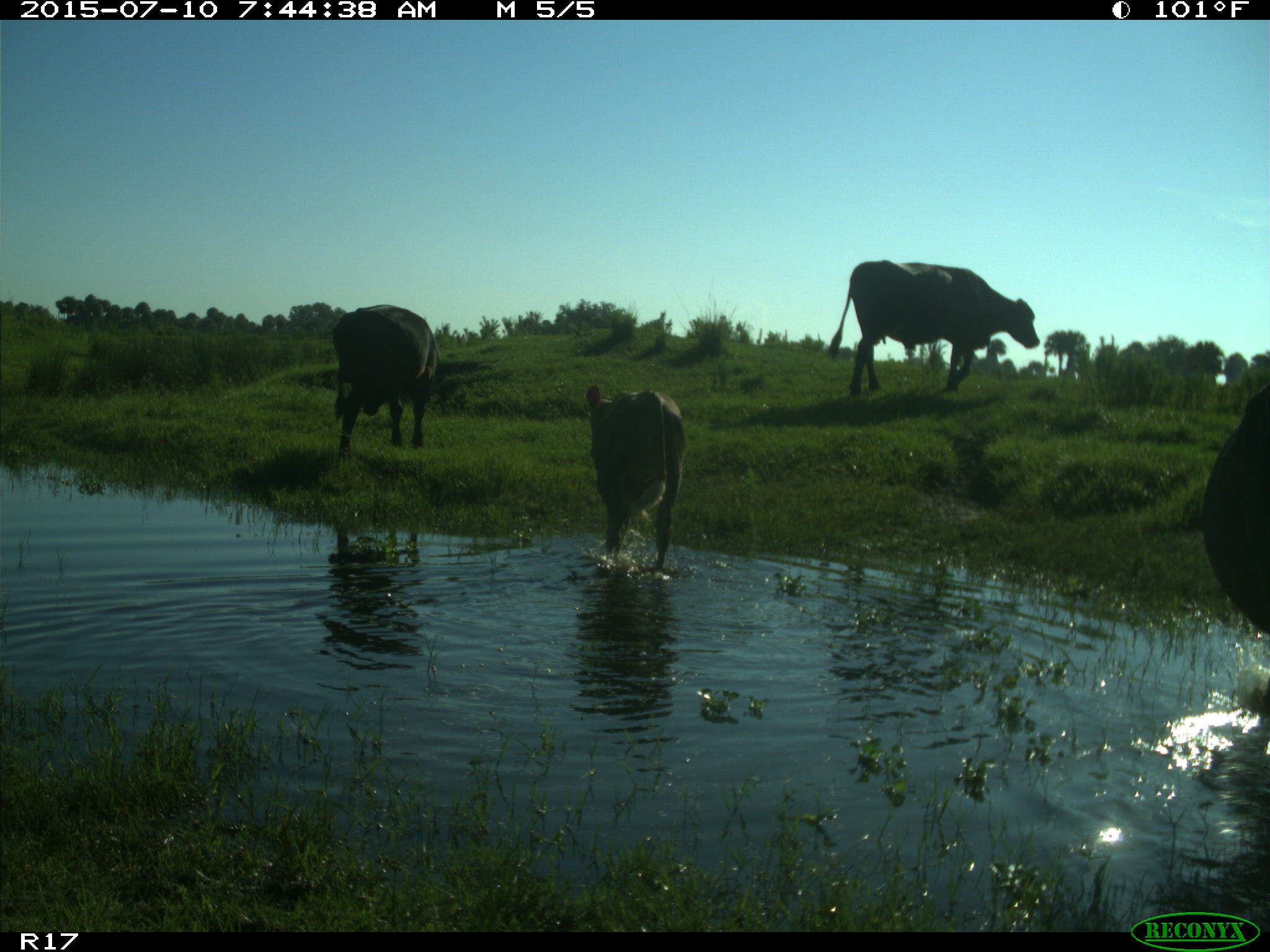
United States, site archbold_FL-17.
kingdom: Animalia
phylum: Chordata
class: Mammalia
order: Artiodactyla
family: Bovidae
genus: Bos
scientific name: Bos taurus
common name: domestic cow